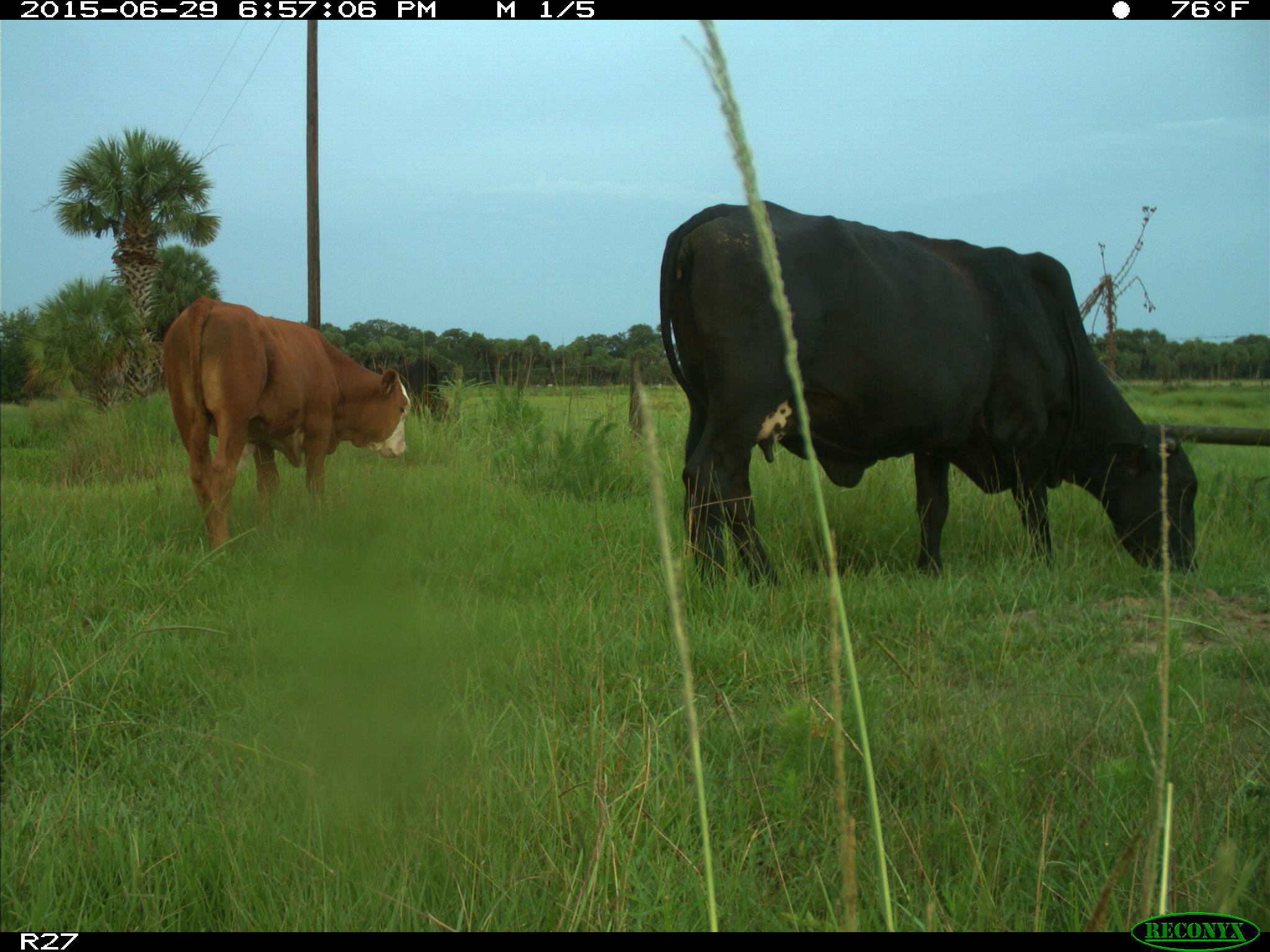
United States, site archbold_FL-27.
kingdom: Animalia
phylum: Chordata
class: Mammalia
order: Artiodactyla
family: Bovidae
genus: Bos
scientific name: Bos taurus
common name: domestic cow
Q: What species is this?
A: Bos taurus (domestic cow).